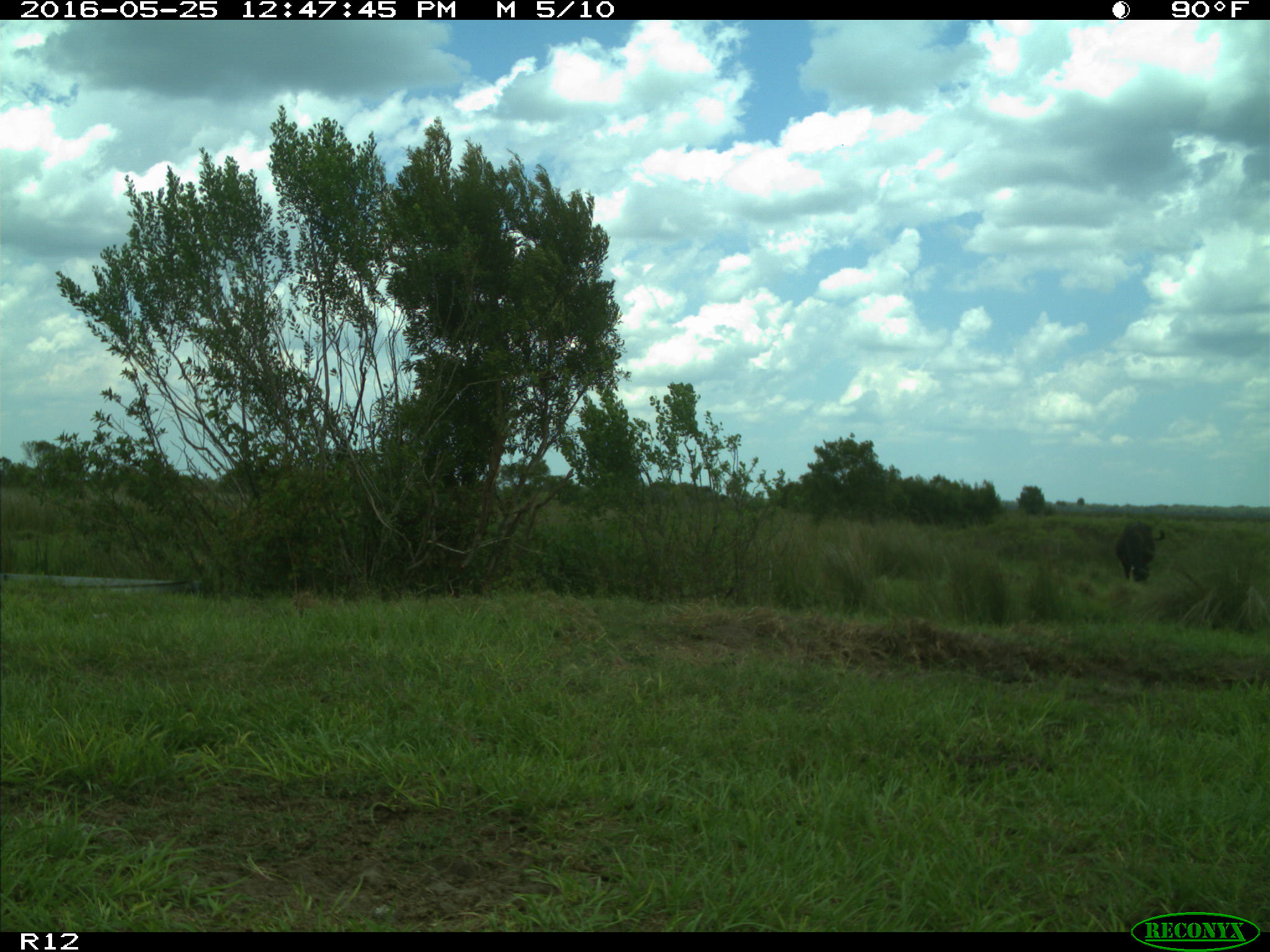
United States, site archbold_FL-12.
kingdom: Animalia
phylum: Chordata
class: Mammalia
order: Artiodactyla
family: Bovidae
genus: Bos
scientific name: Bos taurus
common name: domestic cow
Bos taurus (domestic cow).